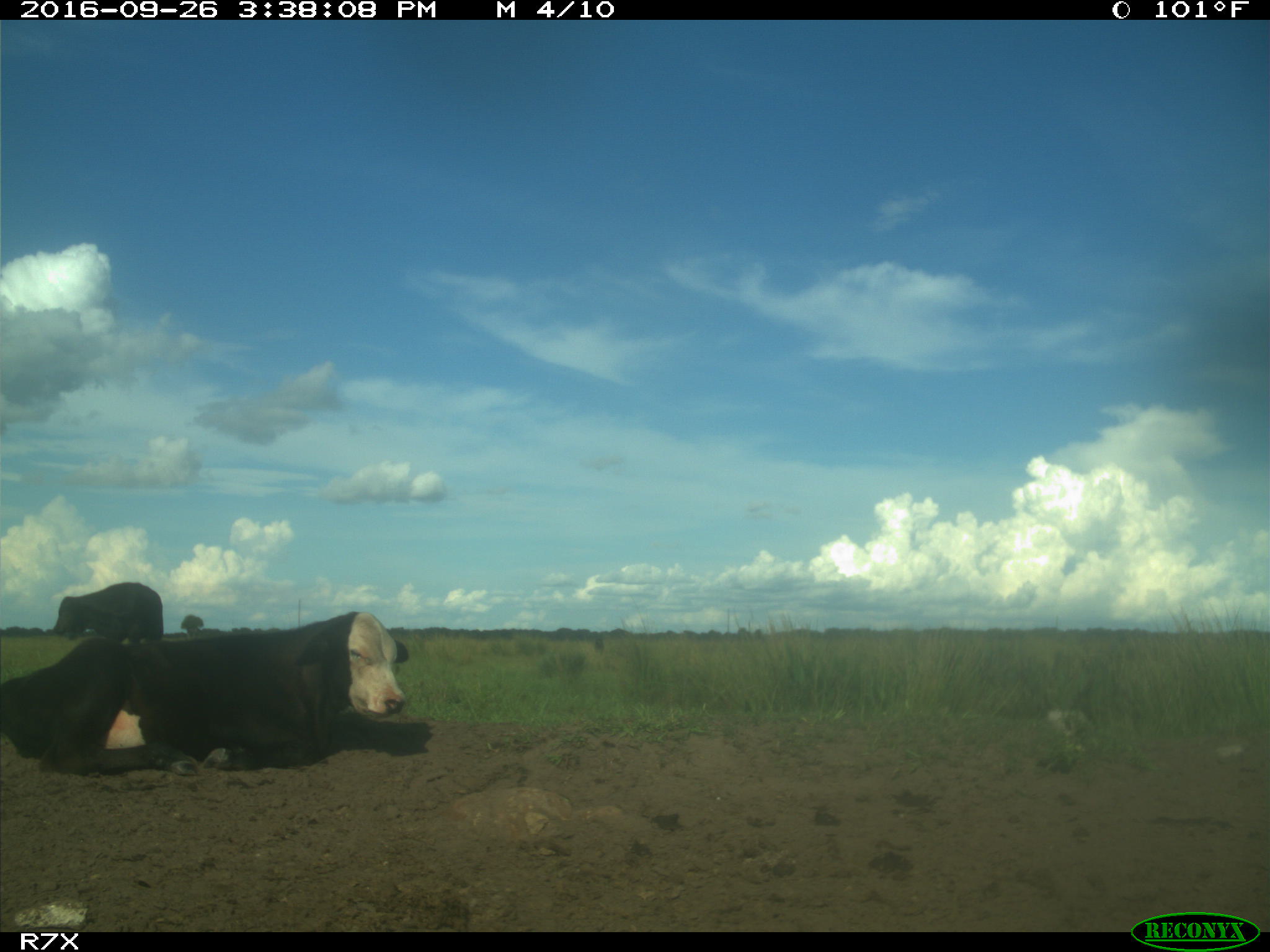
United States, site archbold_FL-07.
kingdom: Animalia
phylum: Chordata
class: Mammalia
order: Artiodactyla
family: Bovidae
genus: Bos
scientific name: Bos taurus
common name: domestic cow